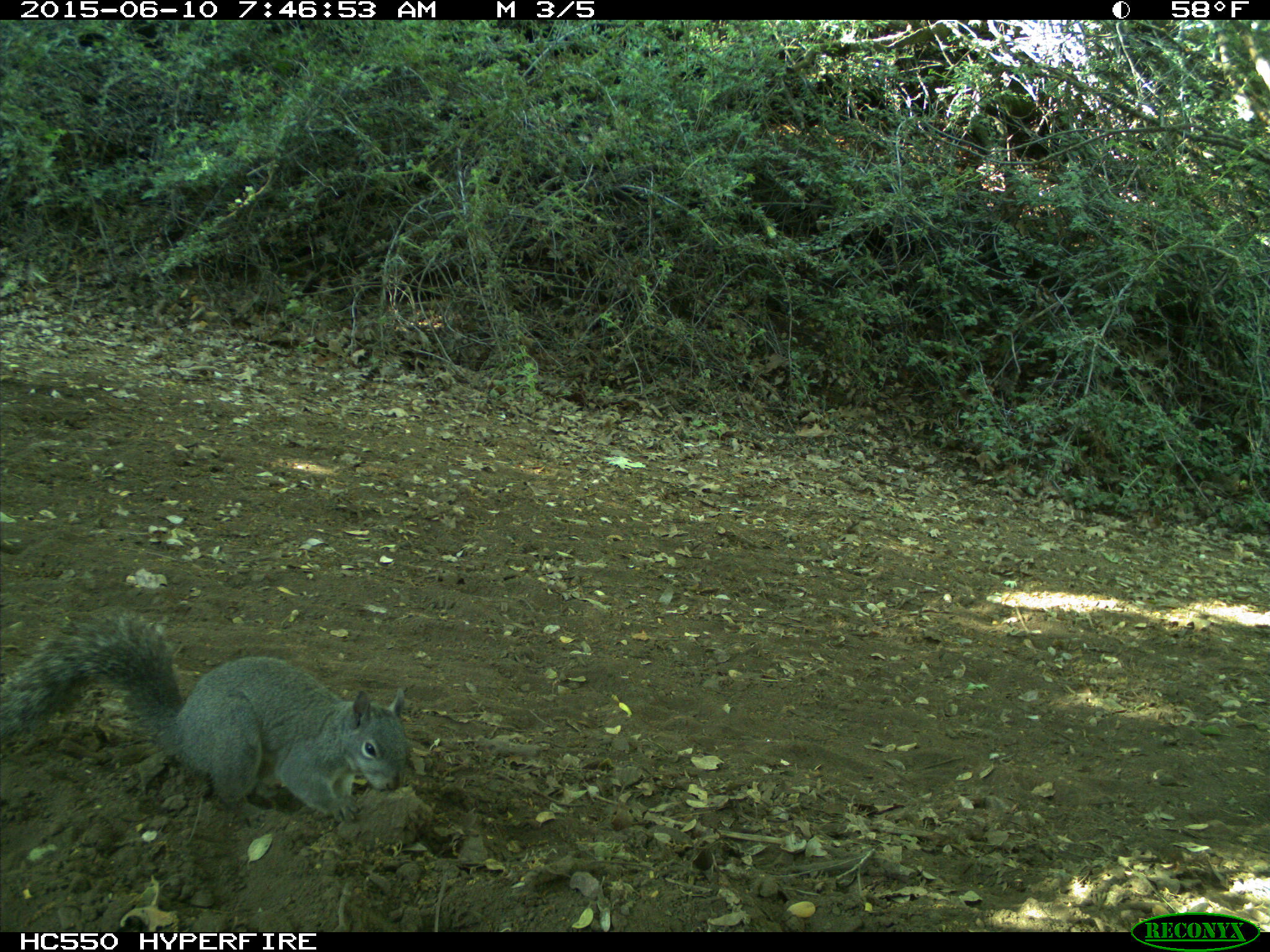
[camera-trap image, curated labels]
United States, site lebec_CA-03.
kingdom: Animalia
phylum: Chordata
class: Mammalia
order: Rodentia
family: Sciuridae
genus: Sciurus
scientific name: Sciurus carolinensis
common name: eastern gray squirrel